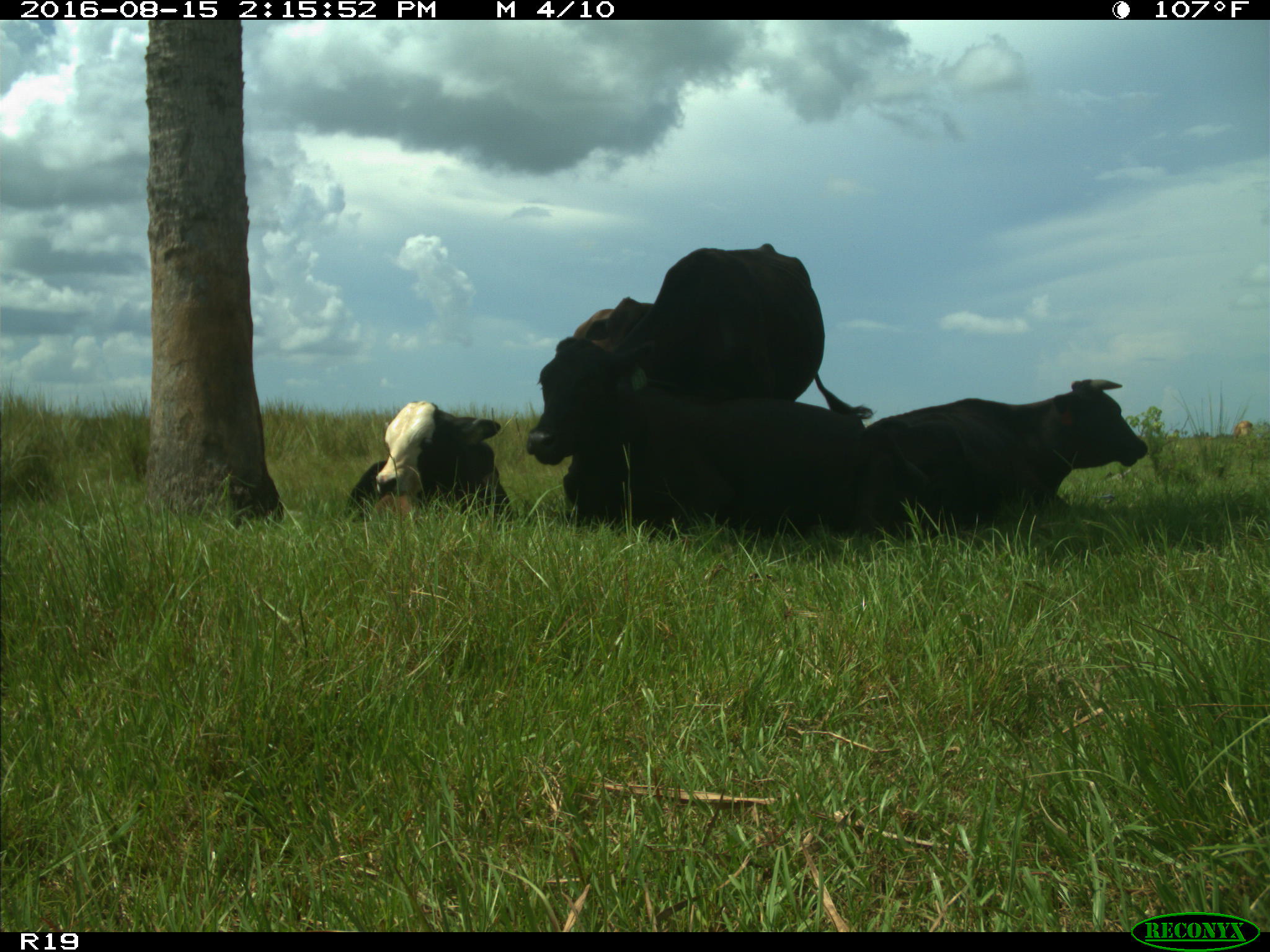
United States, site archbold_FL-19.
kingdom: Animalia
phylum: Chordata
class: Mammalia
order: Artiodactyla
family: Bovidae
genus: Bos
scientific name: Bos taurus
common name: domestic cow